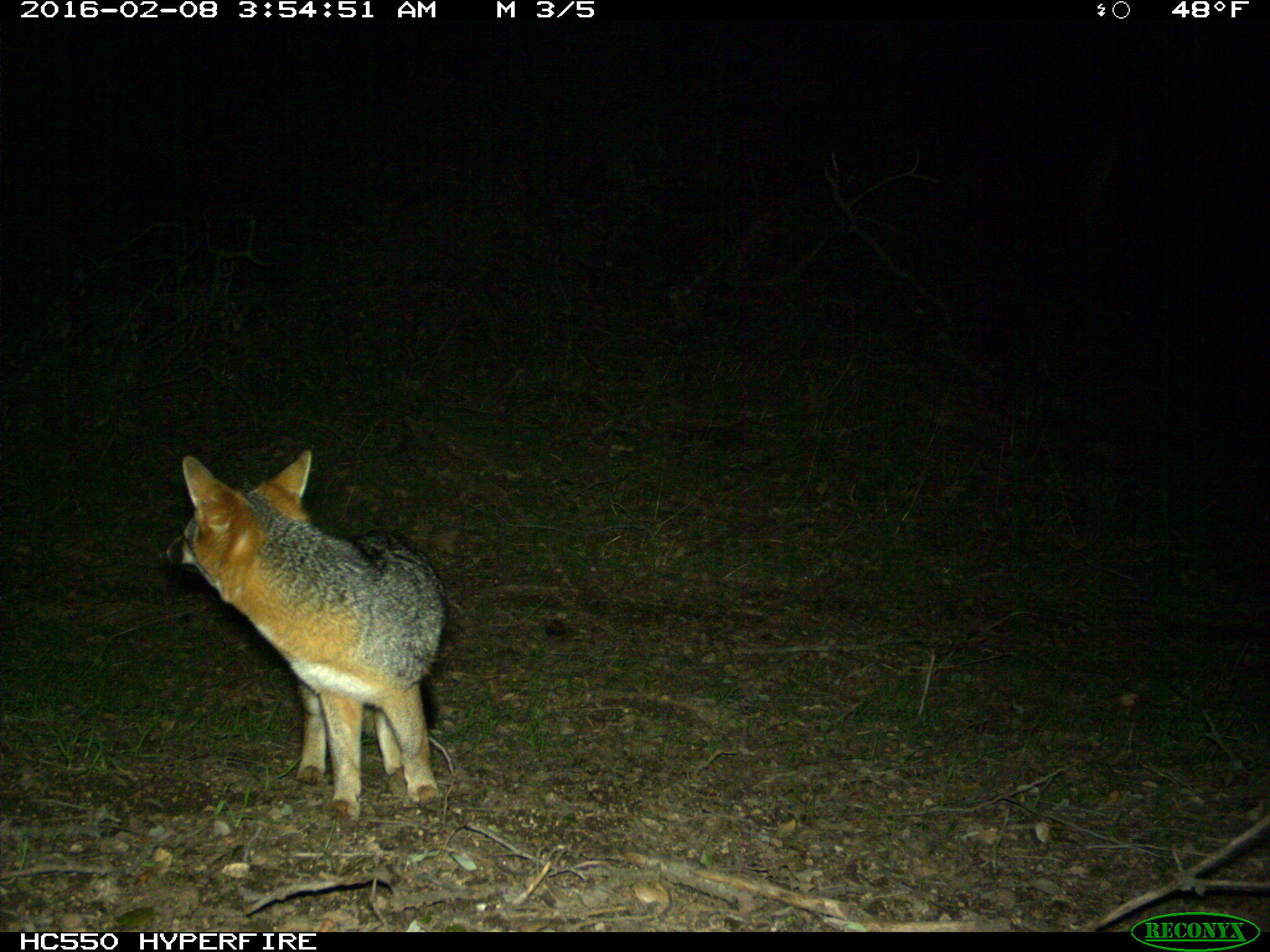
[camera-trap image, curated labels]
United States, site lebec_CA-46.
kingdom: Animalia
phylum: Chordata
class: Mammalia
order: Carnivora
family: Canidae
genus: Urocyon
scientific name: Urocyon cinereoargenteus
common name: gray fox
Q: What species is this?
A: Urocyon cinereoargenteus (gray fox).